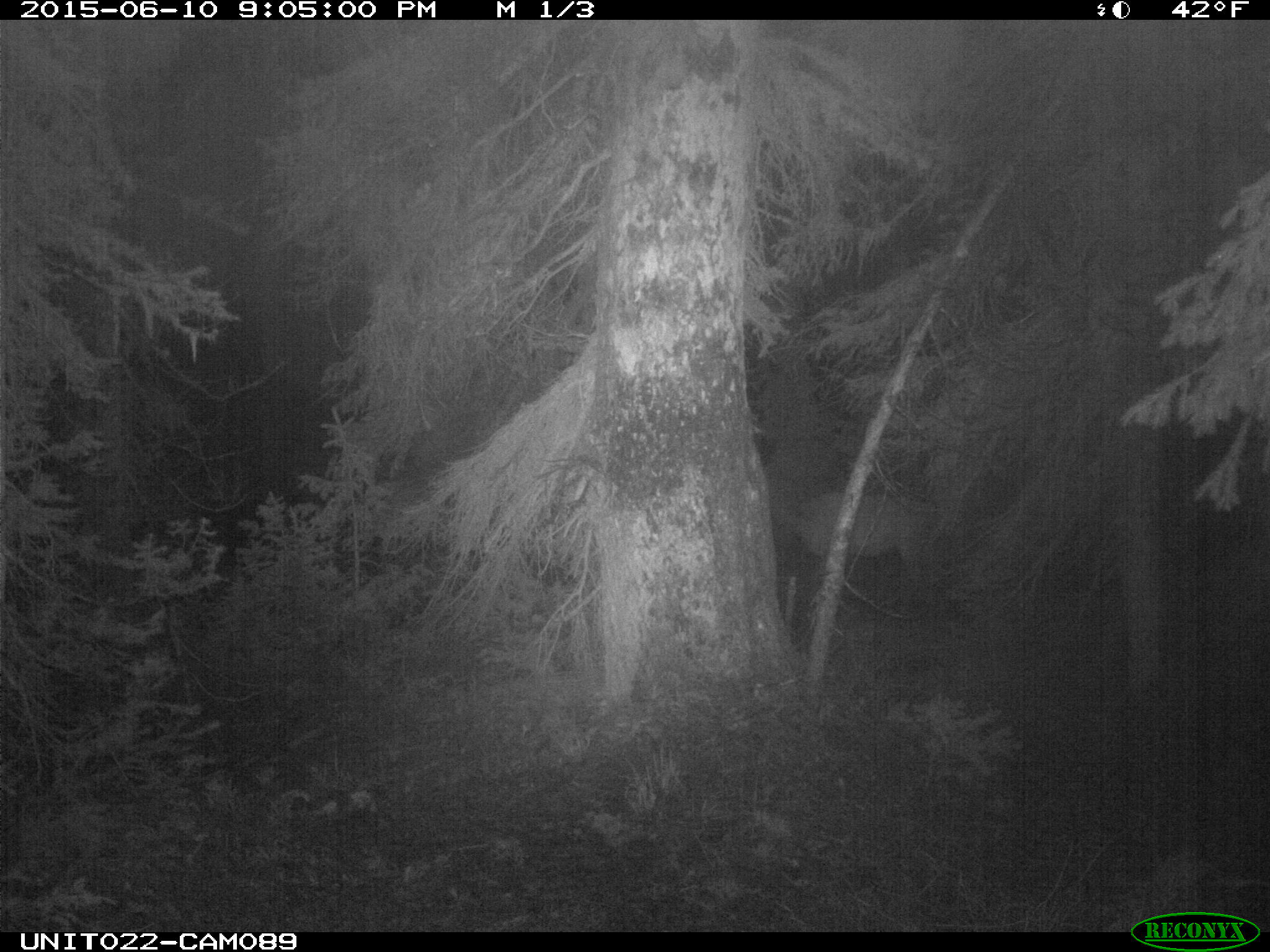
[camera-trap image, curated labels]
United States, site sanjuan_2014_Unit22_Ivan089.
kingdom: Animalia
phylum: Chordata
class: Mammalia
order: Artiodactyla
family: Cervidae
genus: Cervus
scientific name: Cervus elaphus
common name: red deer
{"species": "Cervus elaphus (red deer)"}